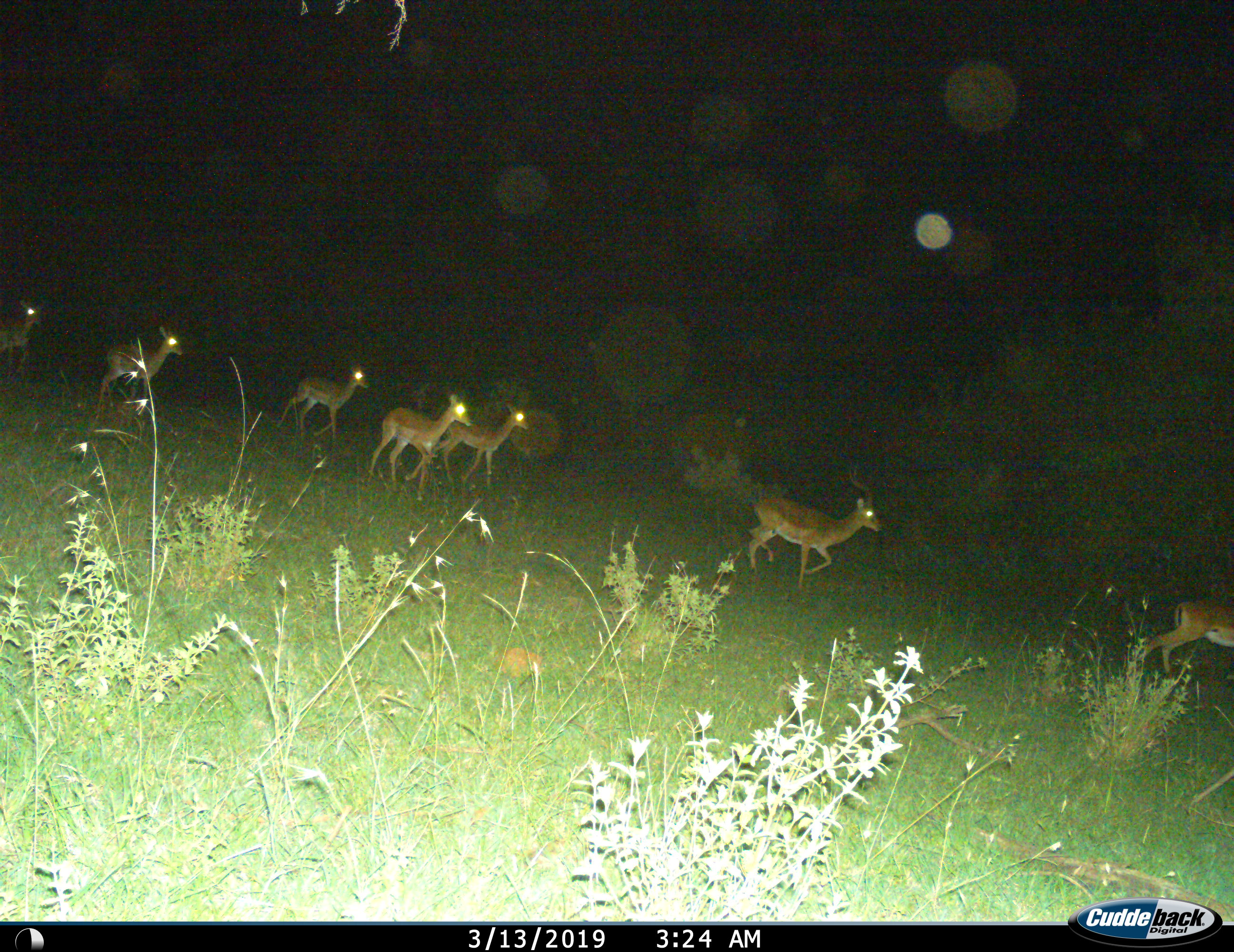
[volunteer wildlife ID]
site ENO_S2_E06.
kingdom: Animalia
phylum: Chordata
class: Mammalia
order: Artiodactyla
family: Bovidae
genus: Aepyceros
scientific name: Aepyceros melampus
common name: impala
Impala (Aepyceros melampus), count 7. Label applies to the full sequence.